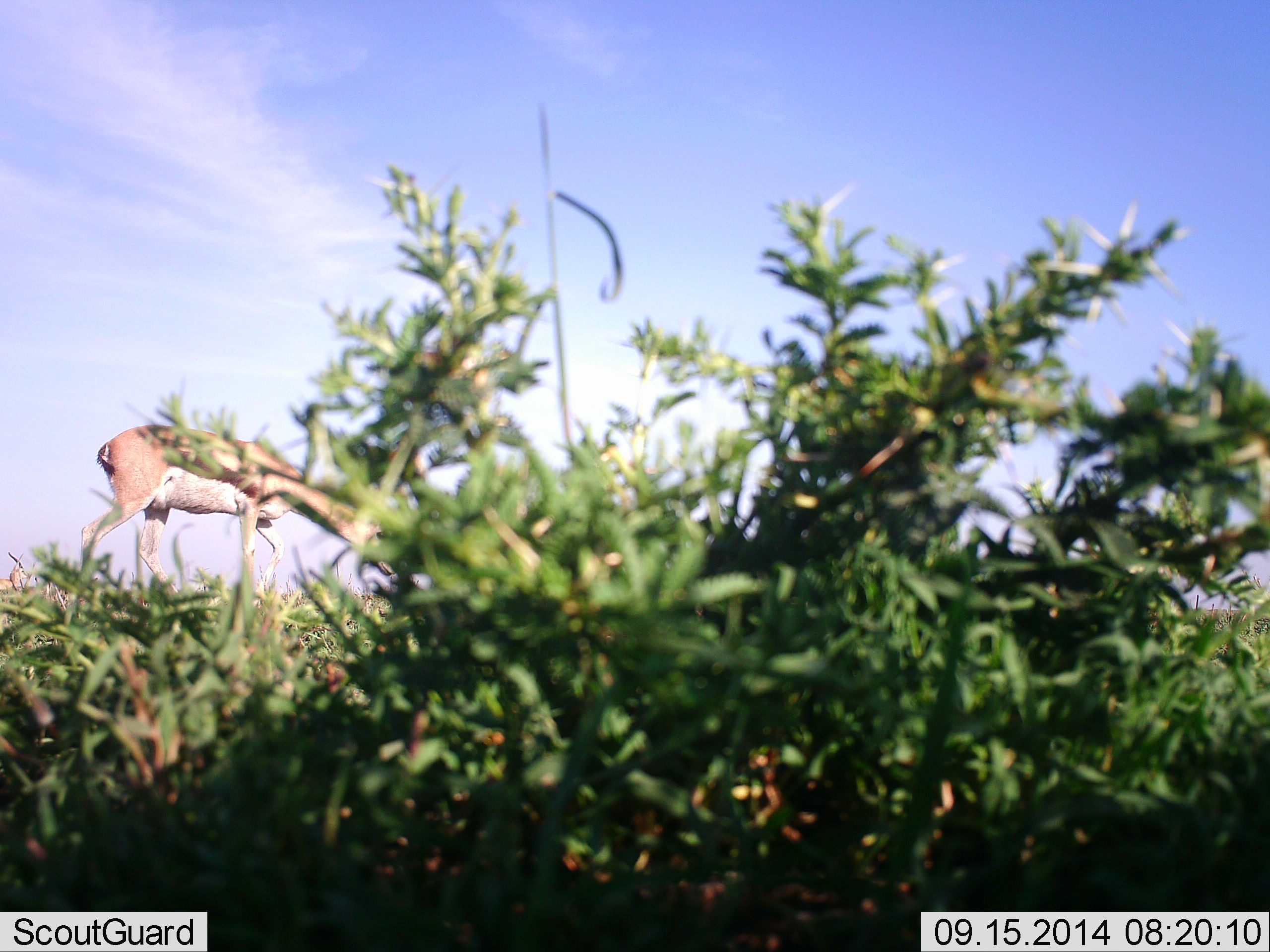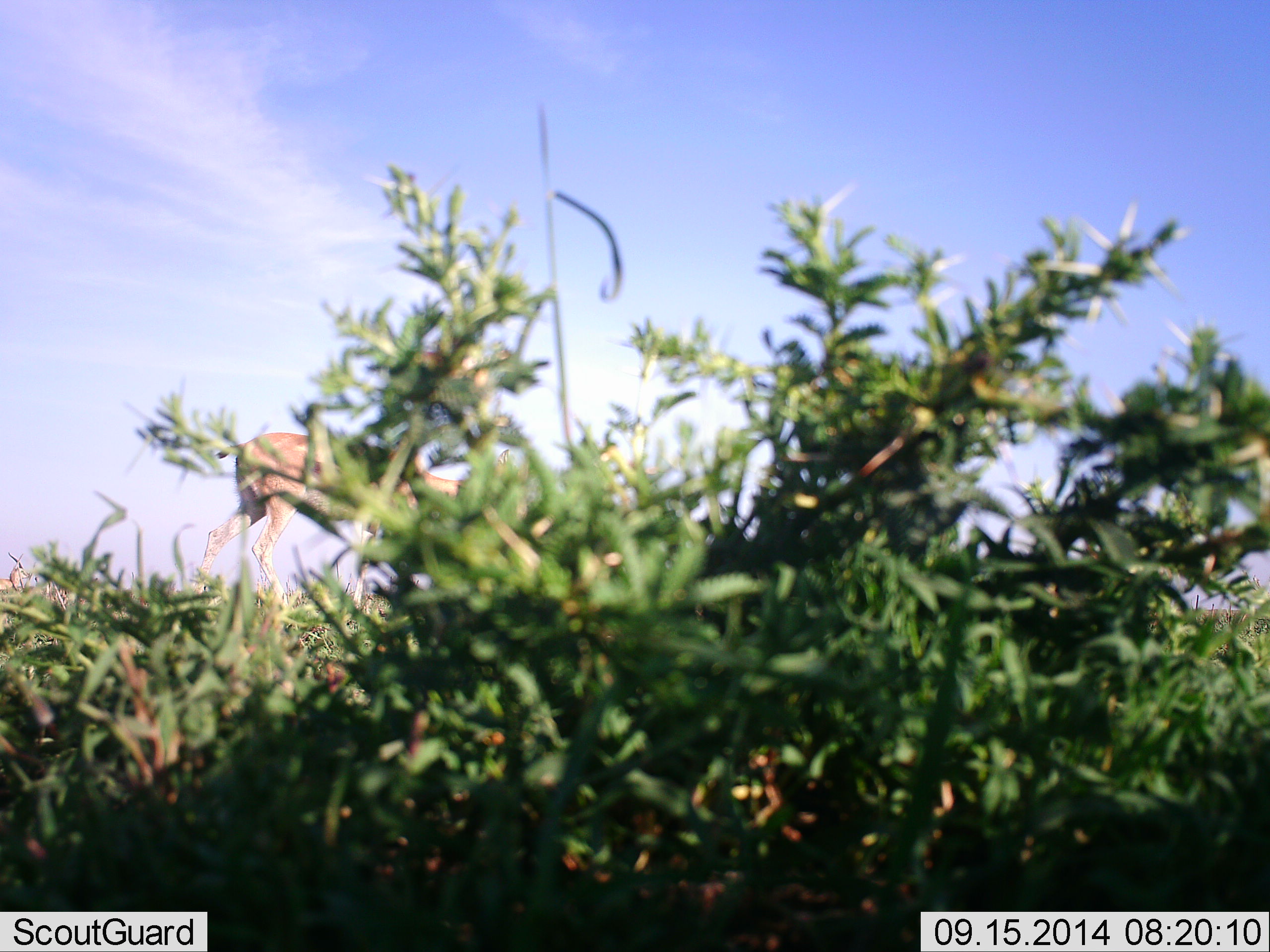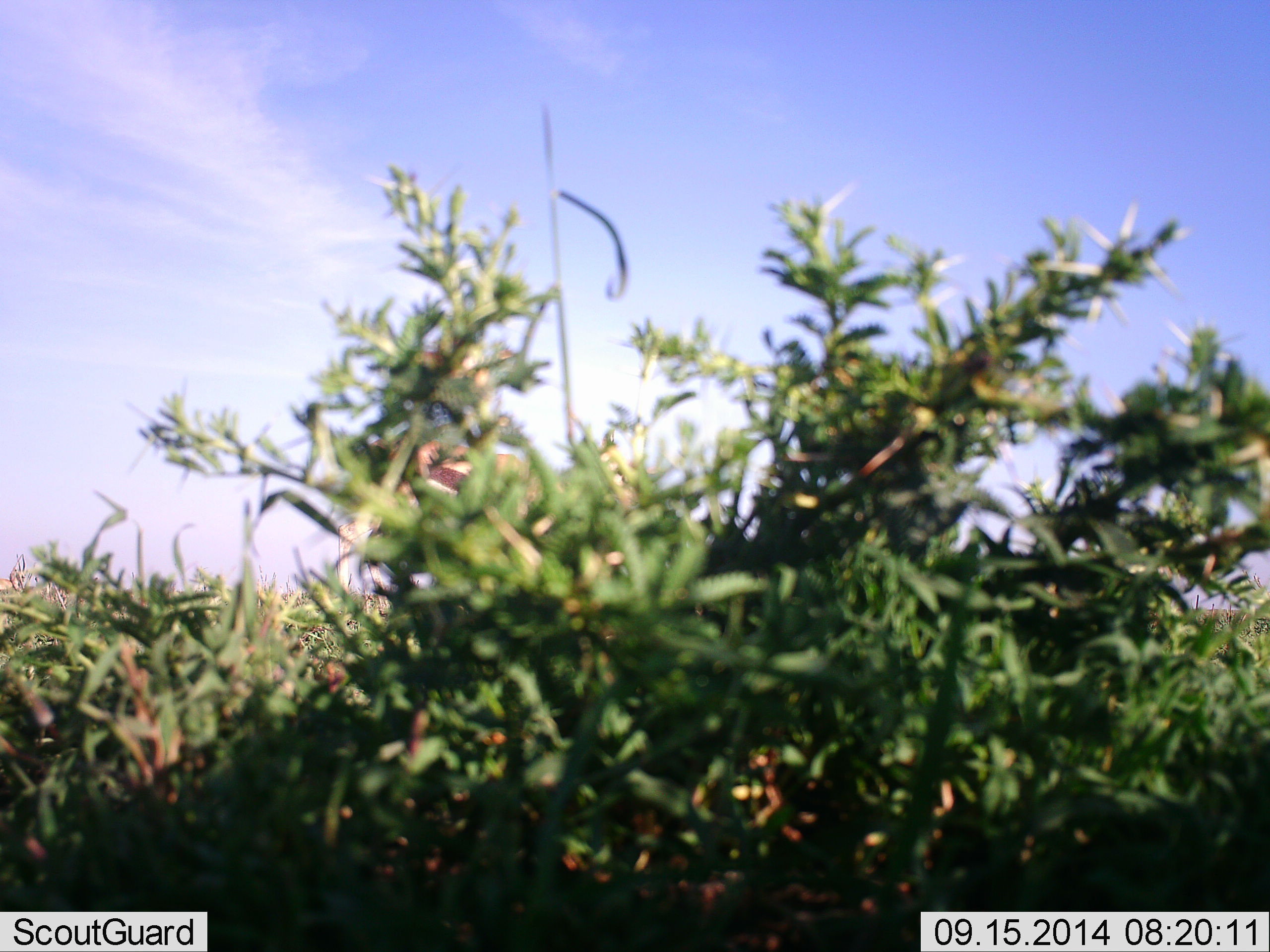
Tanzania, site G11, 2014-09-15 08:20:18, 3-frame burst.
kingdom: Animalia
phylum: Chordata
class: Mammalia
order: Artiodactyla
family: Bovidae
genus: Nanger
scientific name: Nanger granti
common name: grant's gazelle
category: gazellegrants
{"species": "gazellegrants (grant's gazelle) (Nanger granti)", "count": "1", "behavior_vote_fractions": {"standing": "0%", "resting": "0%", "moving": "100%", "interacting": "0%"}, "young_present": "0%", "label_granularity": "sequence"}